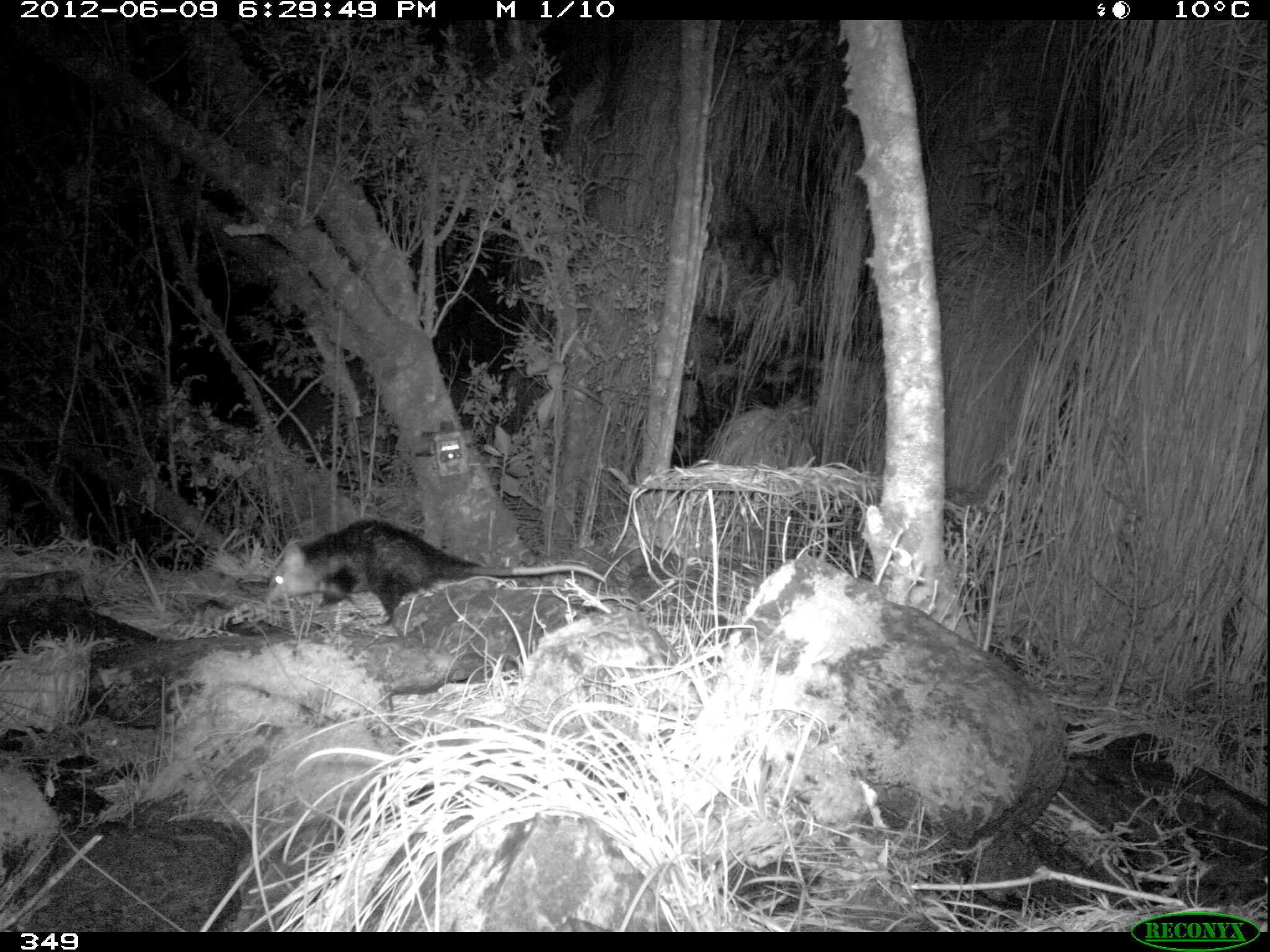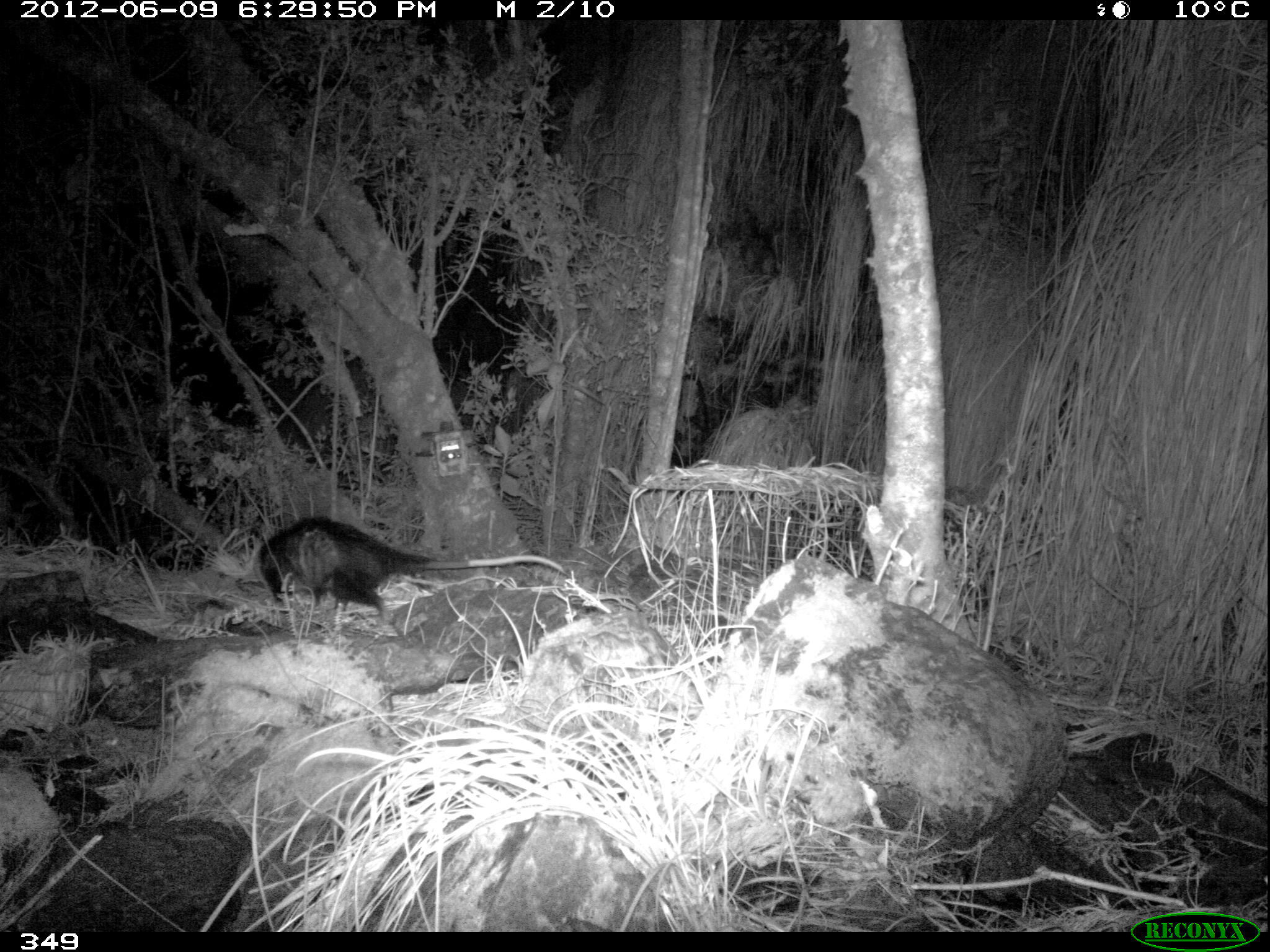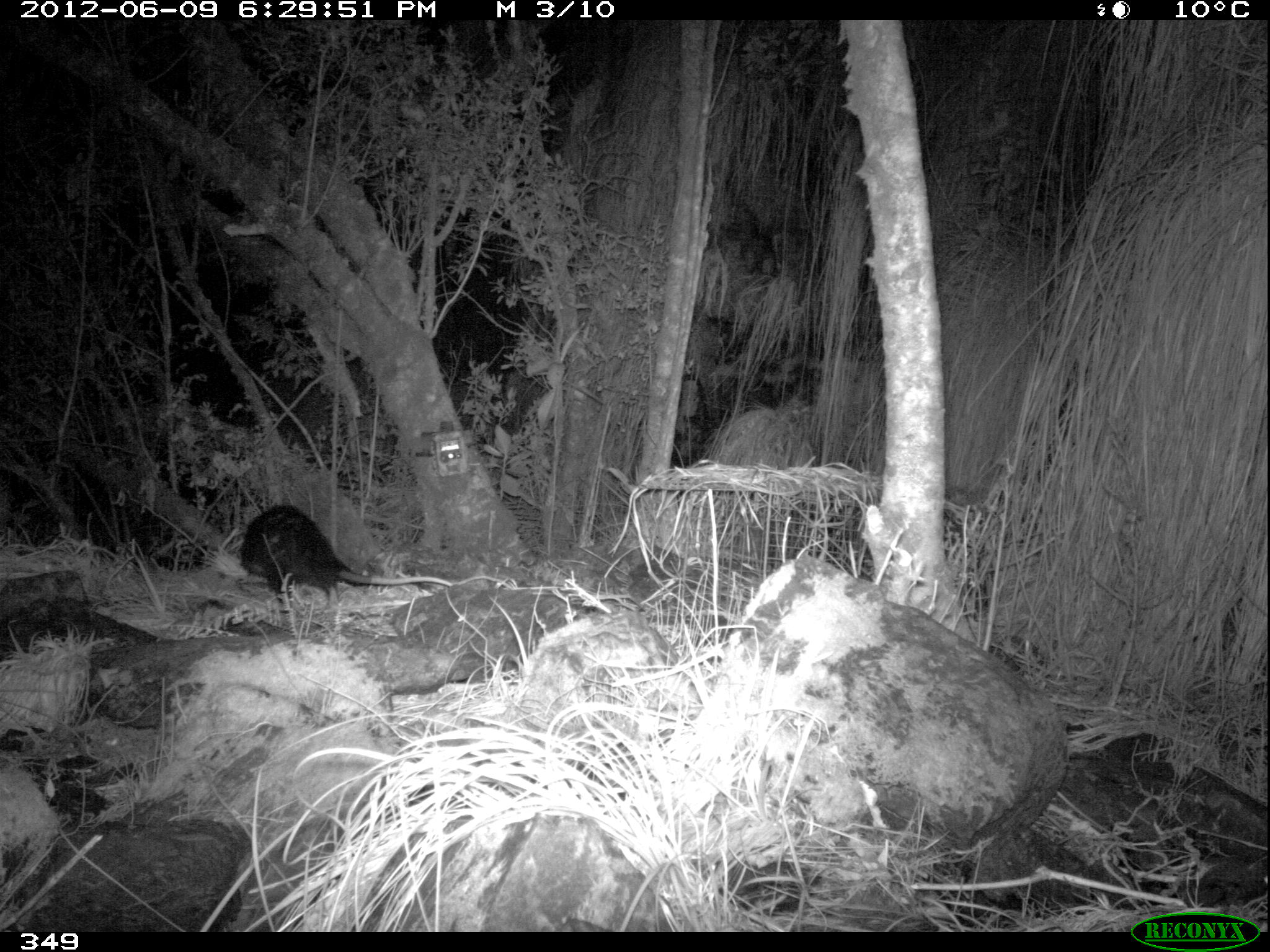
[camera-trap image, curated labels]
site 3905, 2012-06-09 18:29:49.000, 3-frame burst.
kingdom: Animalia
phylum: Chordata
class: Mammalia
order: Didelphimorphia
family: Didelphidae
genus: Didelphis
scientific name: Didelphis pernigra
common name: andean white-eared opossum